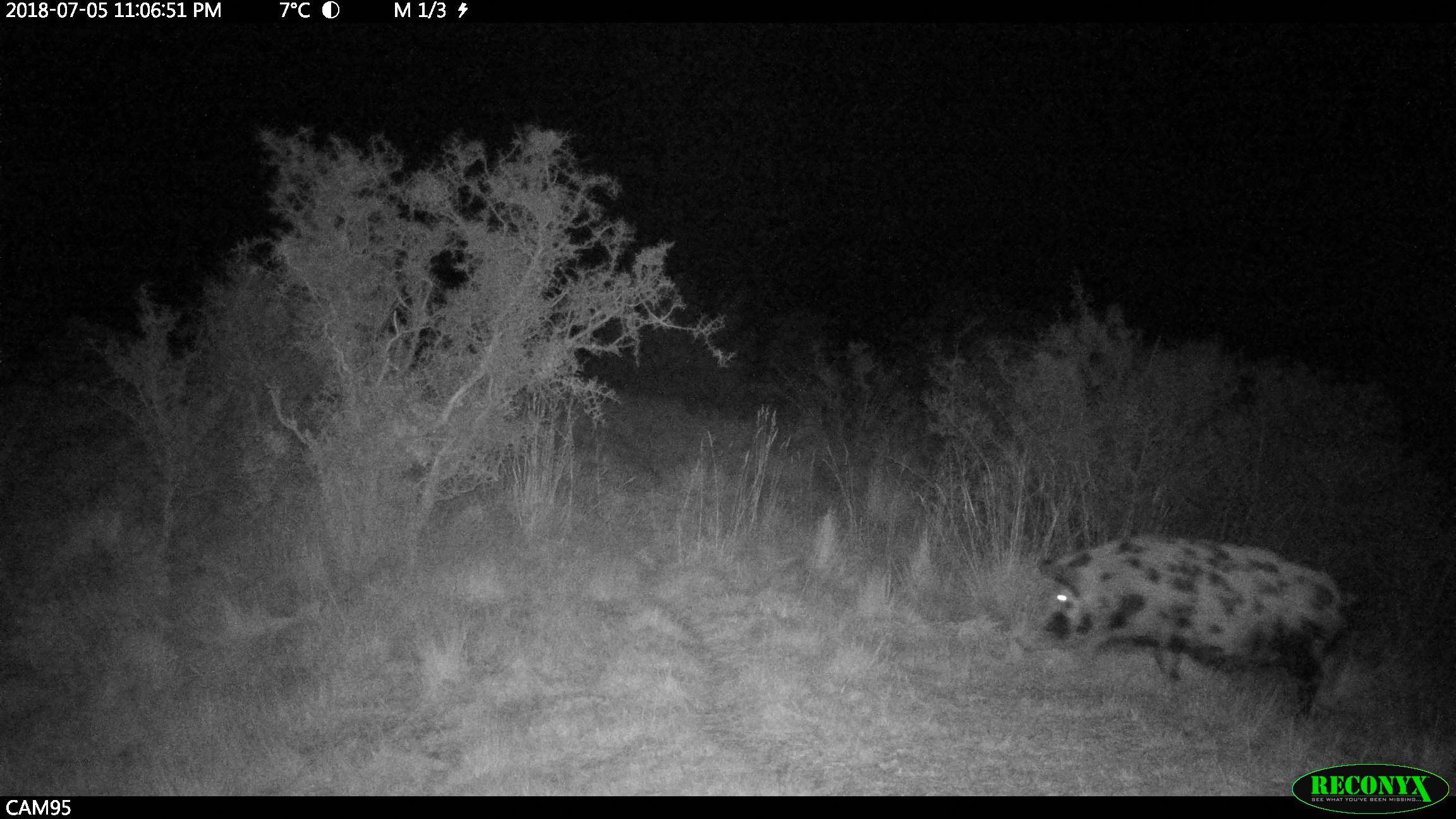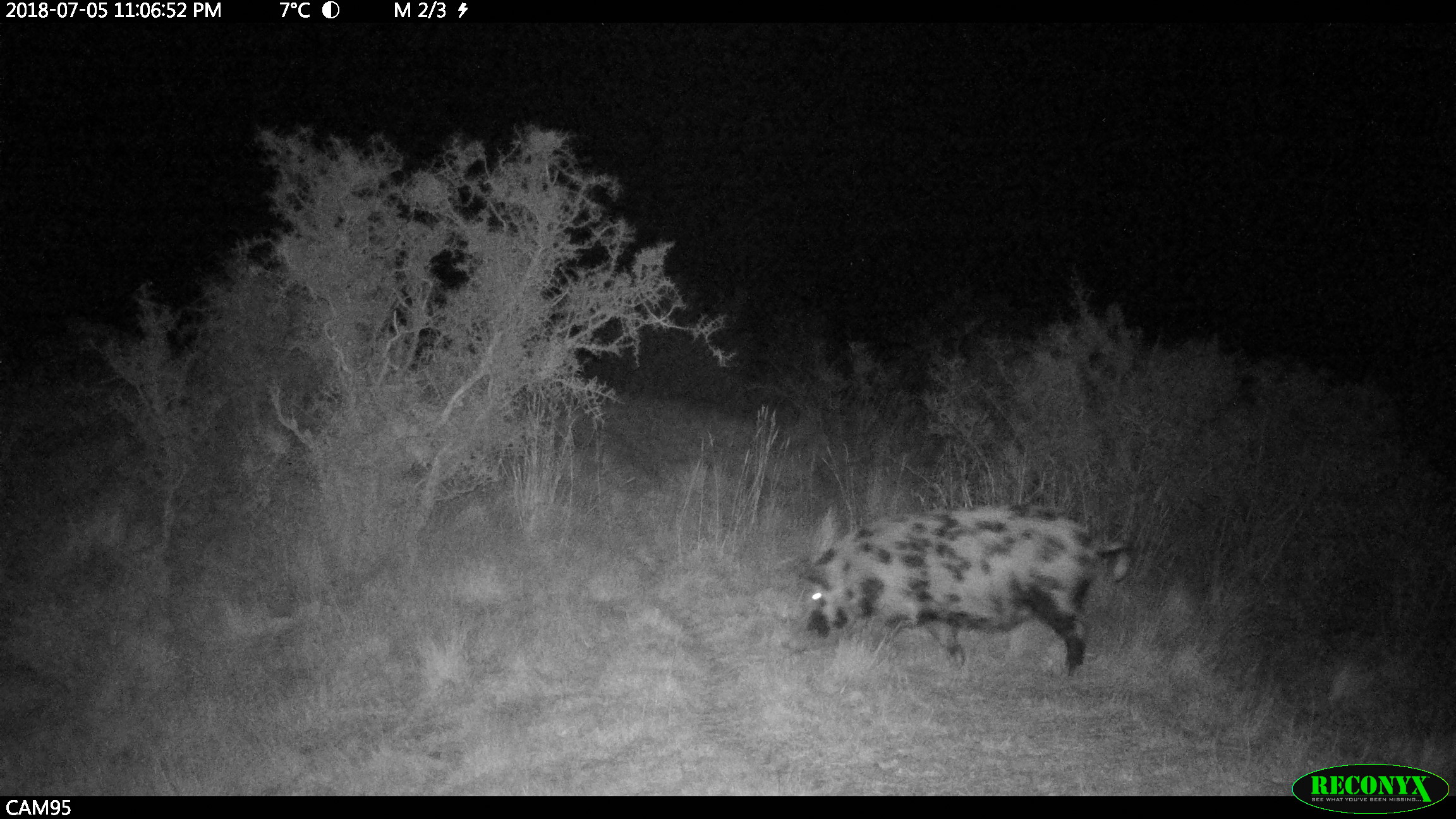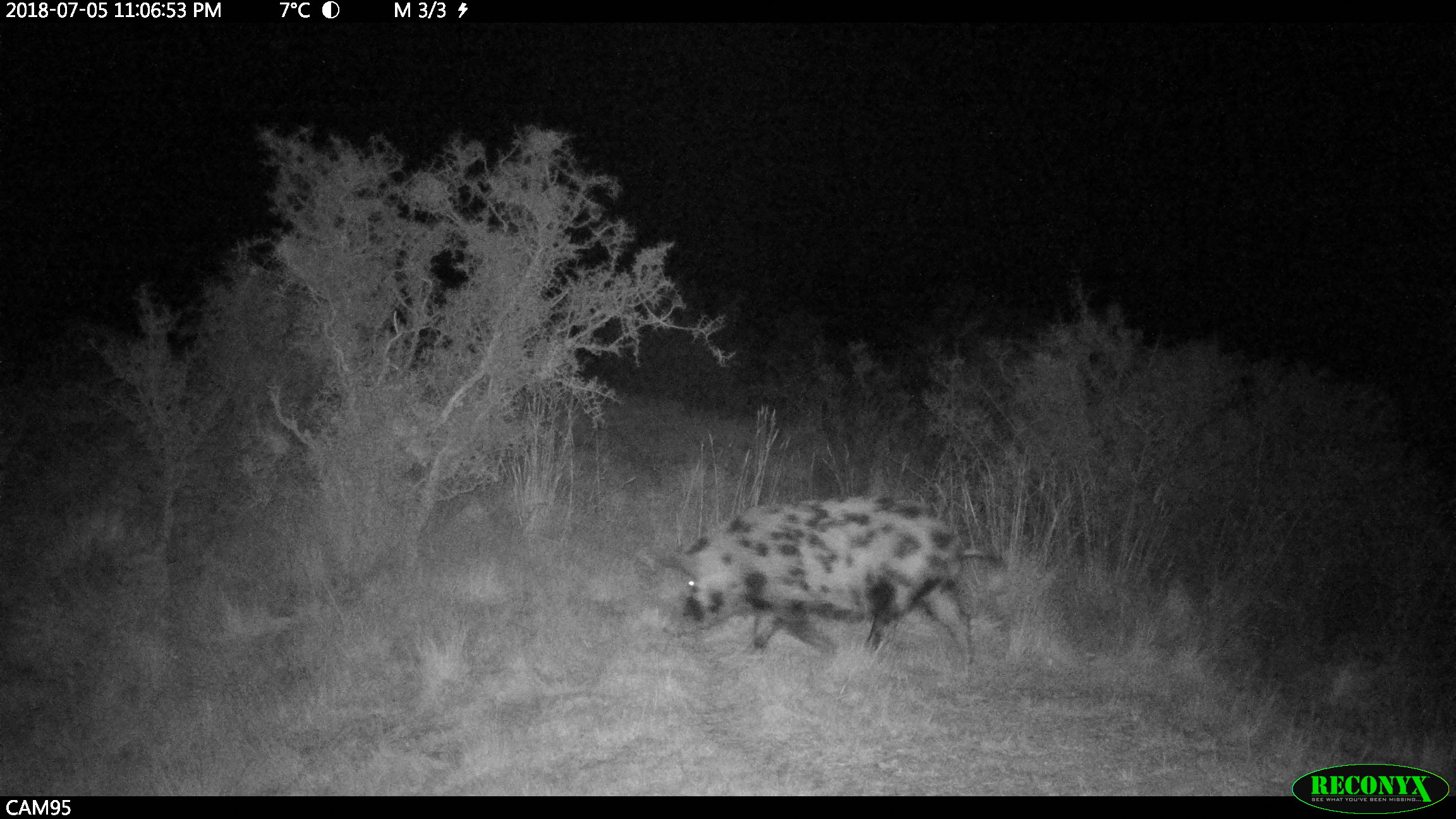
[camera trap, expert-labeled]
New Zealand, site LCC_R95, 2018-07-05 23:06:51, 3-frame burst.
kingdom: Animalia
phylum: Chordata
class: Mammalia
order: Artiodactyla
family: Suidae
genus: Sus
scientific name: Sus scrofa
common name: pig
Pig (Sus scrofa).